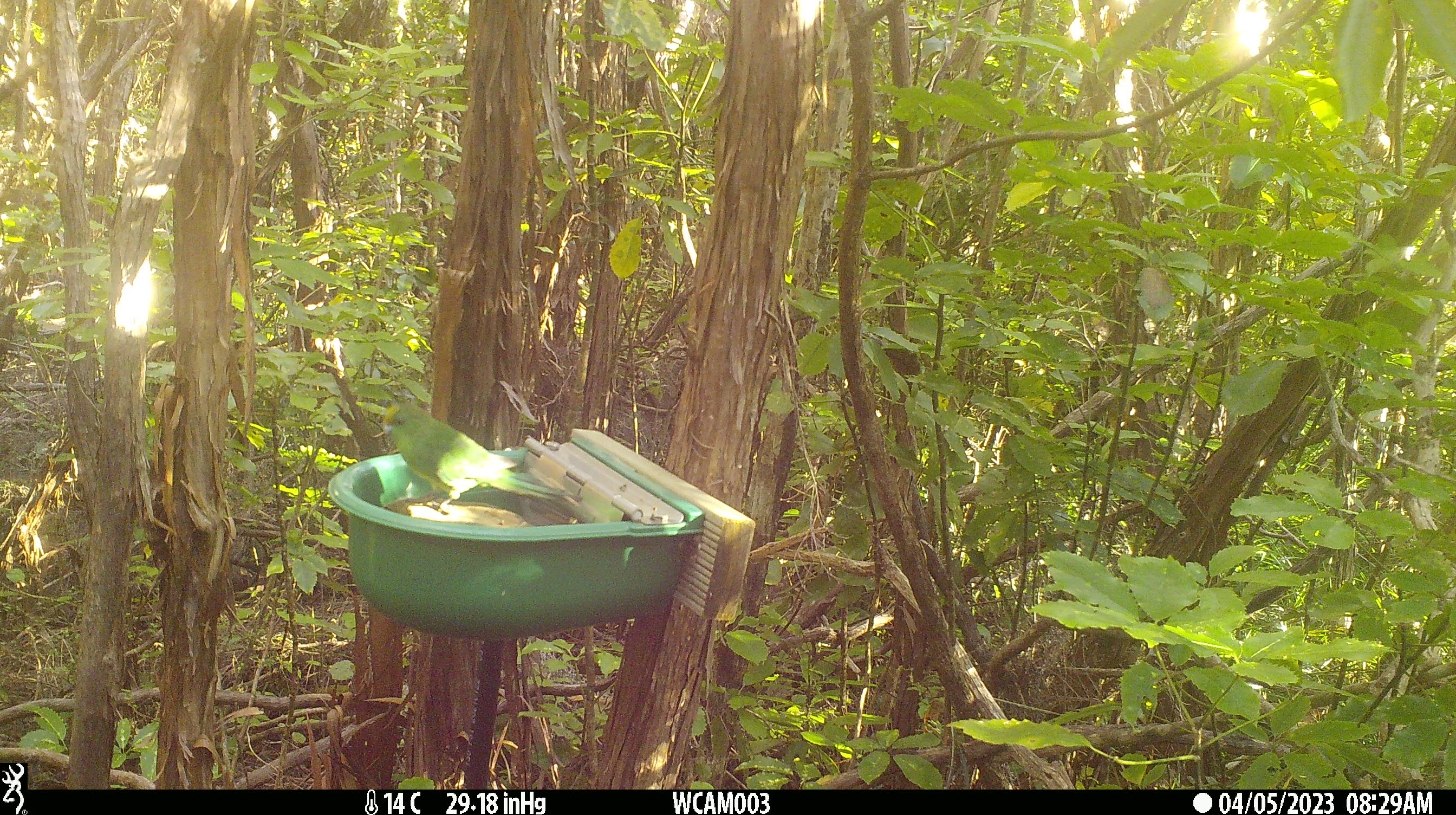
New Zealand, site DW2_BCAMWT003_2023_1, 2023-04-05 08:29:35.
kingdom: Animalia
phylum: Chordata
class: Aves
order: Psittaciformes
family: Psittaculidae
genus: Cyanoramphus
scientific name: Cyanoramphus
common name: parakeet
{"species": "parakeet (Cyanoramphus)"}